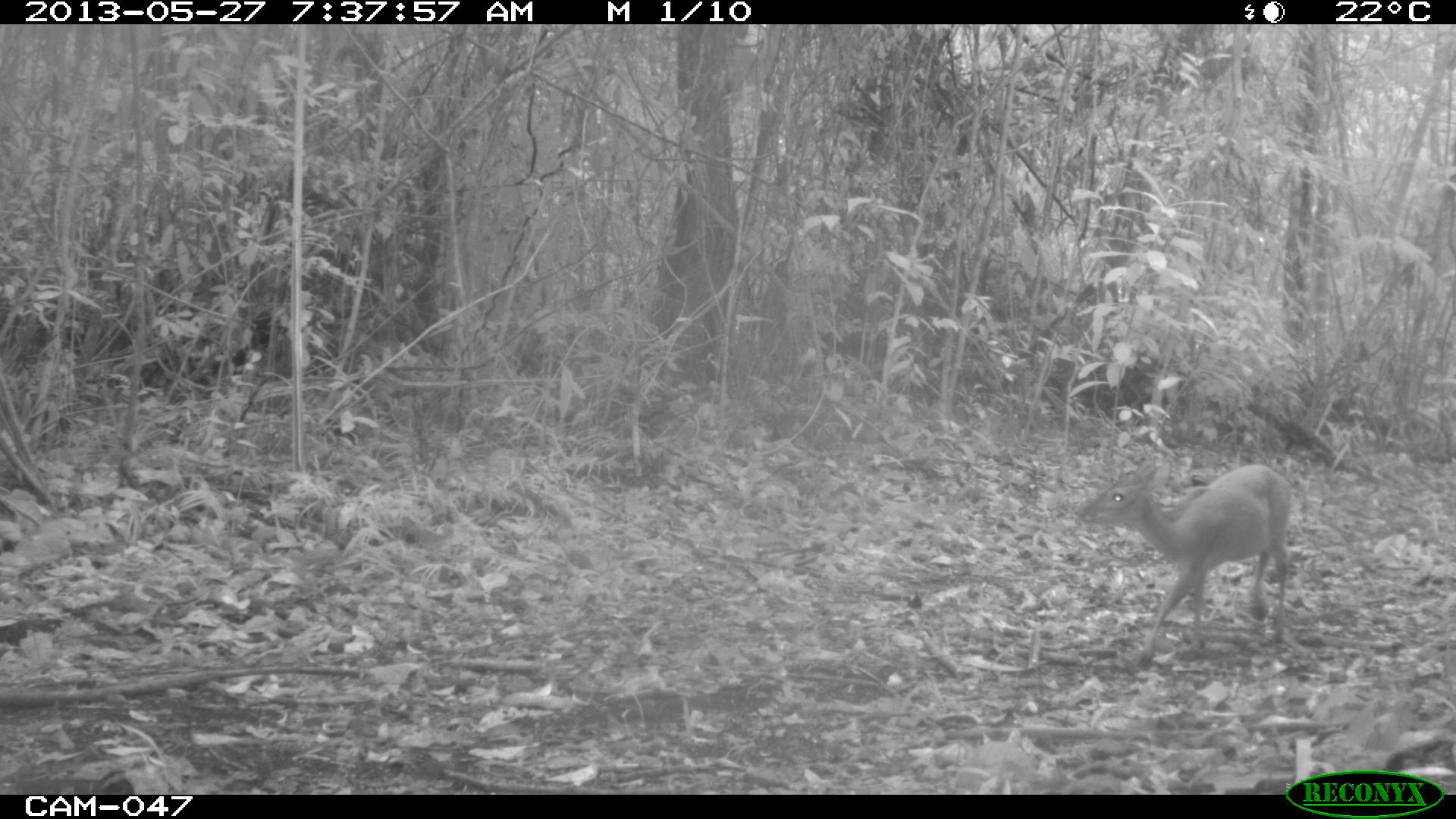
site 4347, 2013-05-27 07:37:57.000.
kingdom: Animalia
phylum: Chordata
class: Mammalia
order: Artiodactyla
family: Cervidae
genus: Mazama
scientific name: Mazama temama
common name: central american red brocket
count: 1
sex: female